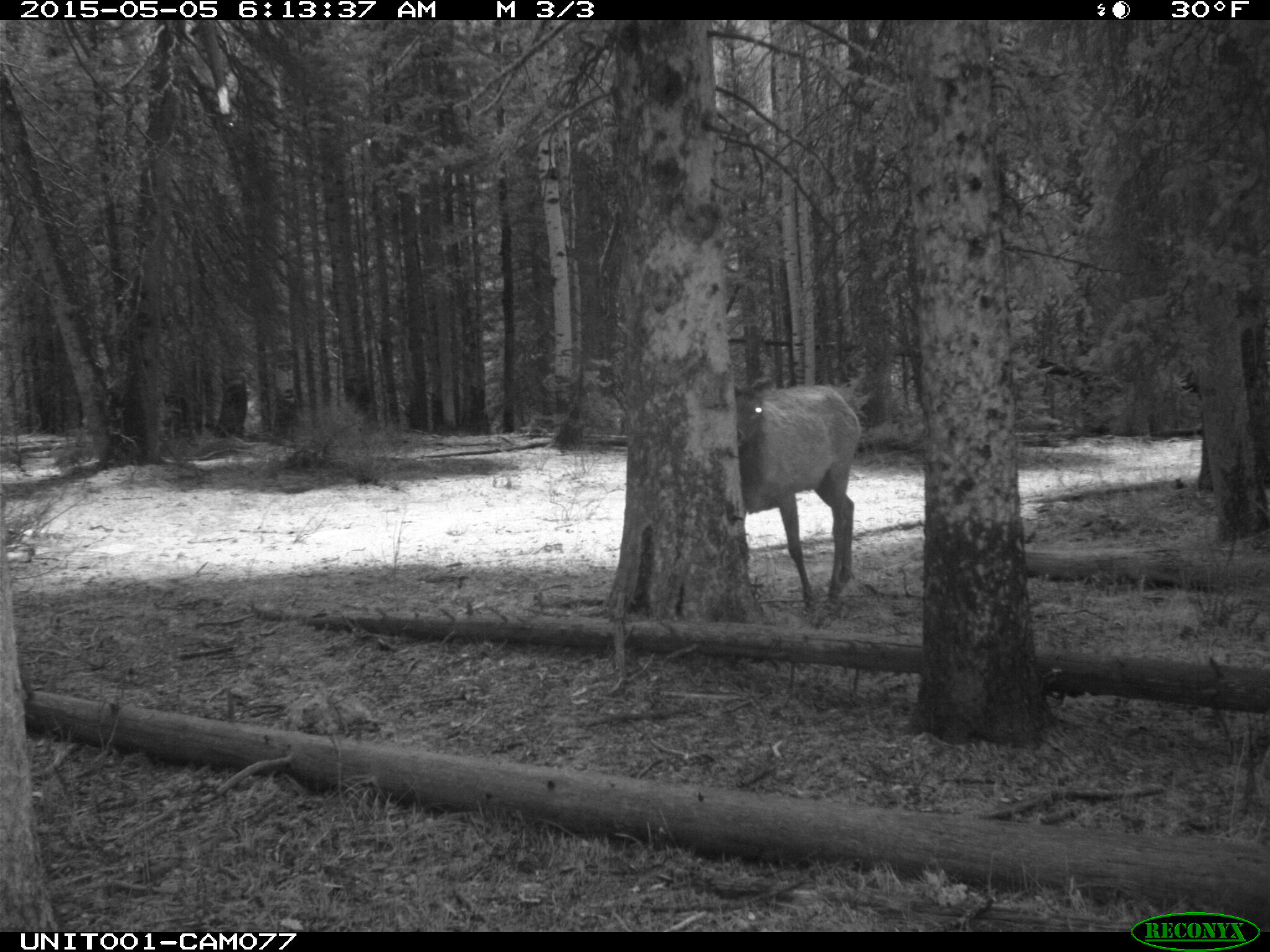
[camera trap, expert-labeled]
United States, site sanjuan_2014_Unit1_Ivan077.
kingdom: Animalia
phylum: Chordata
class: Mammalia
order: Artiodactyla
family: Cervidae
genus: Cervus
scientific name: Cervus elaphus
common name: red deer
Cervus elaphus (red deer).